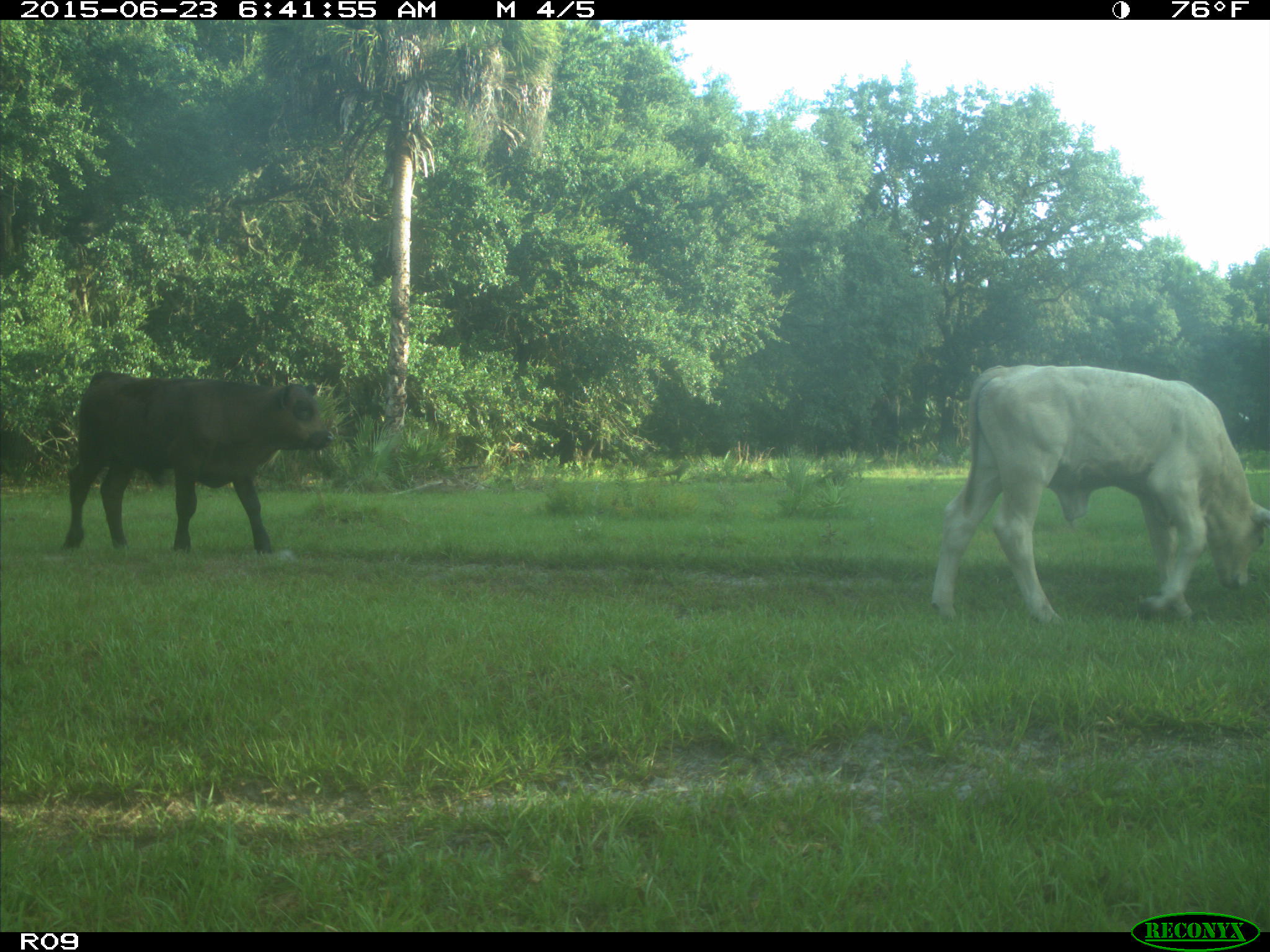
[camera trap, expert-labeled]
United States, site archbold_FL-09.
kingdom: Animalia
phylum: Chordata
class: Mammalia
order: Artiodactyla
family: Bovidae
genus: Bos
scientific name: Bos taurus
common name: domestic cow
Bos taurus (domestic cow).